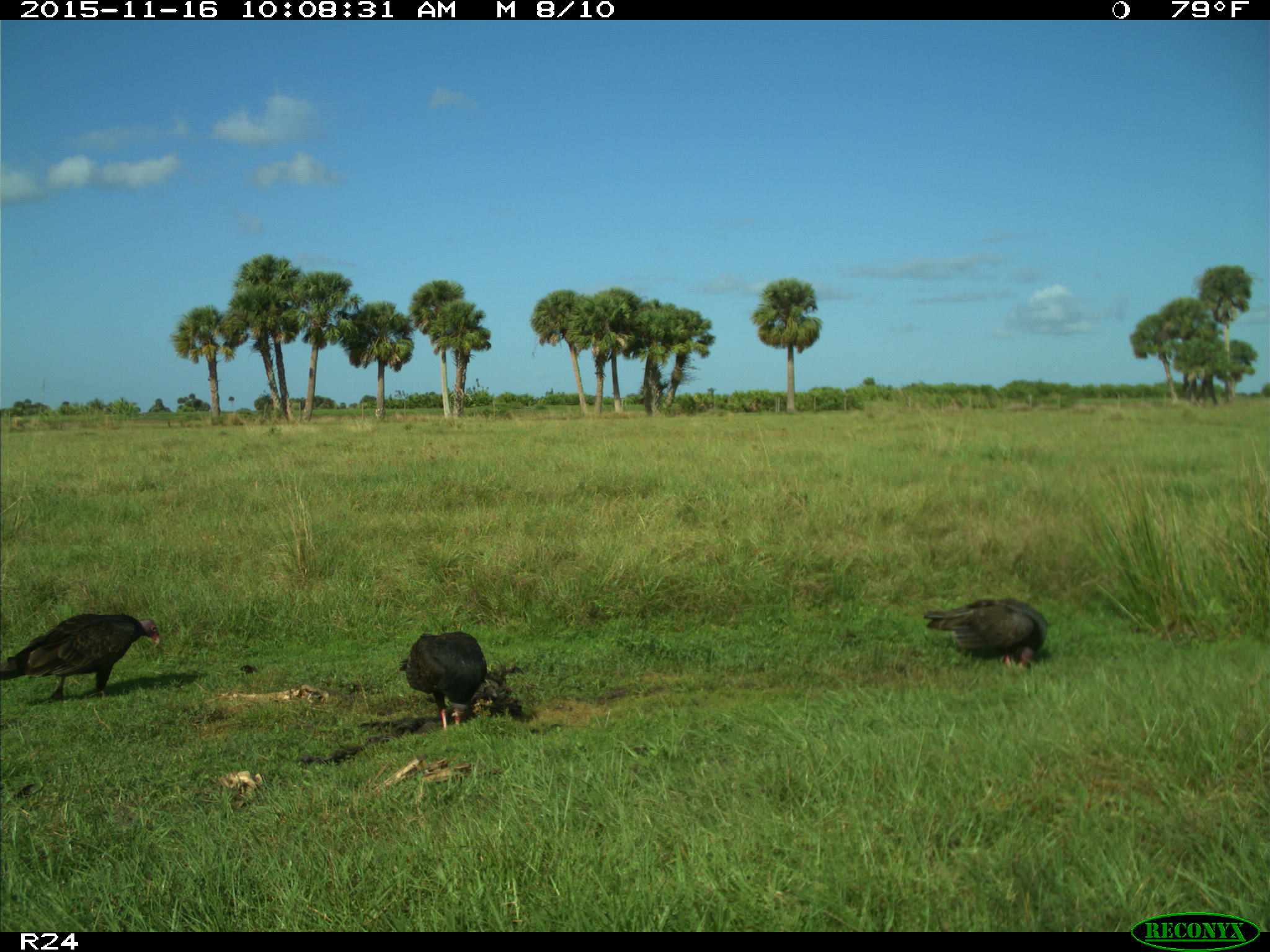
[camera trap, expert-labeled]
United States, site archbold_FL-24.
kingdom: Animalia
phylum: Chordata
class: Aves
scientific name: Aves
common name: birds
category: unidentified bird